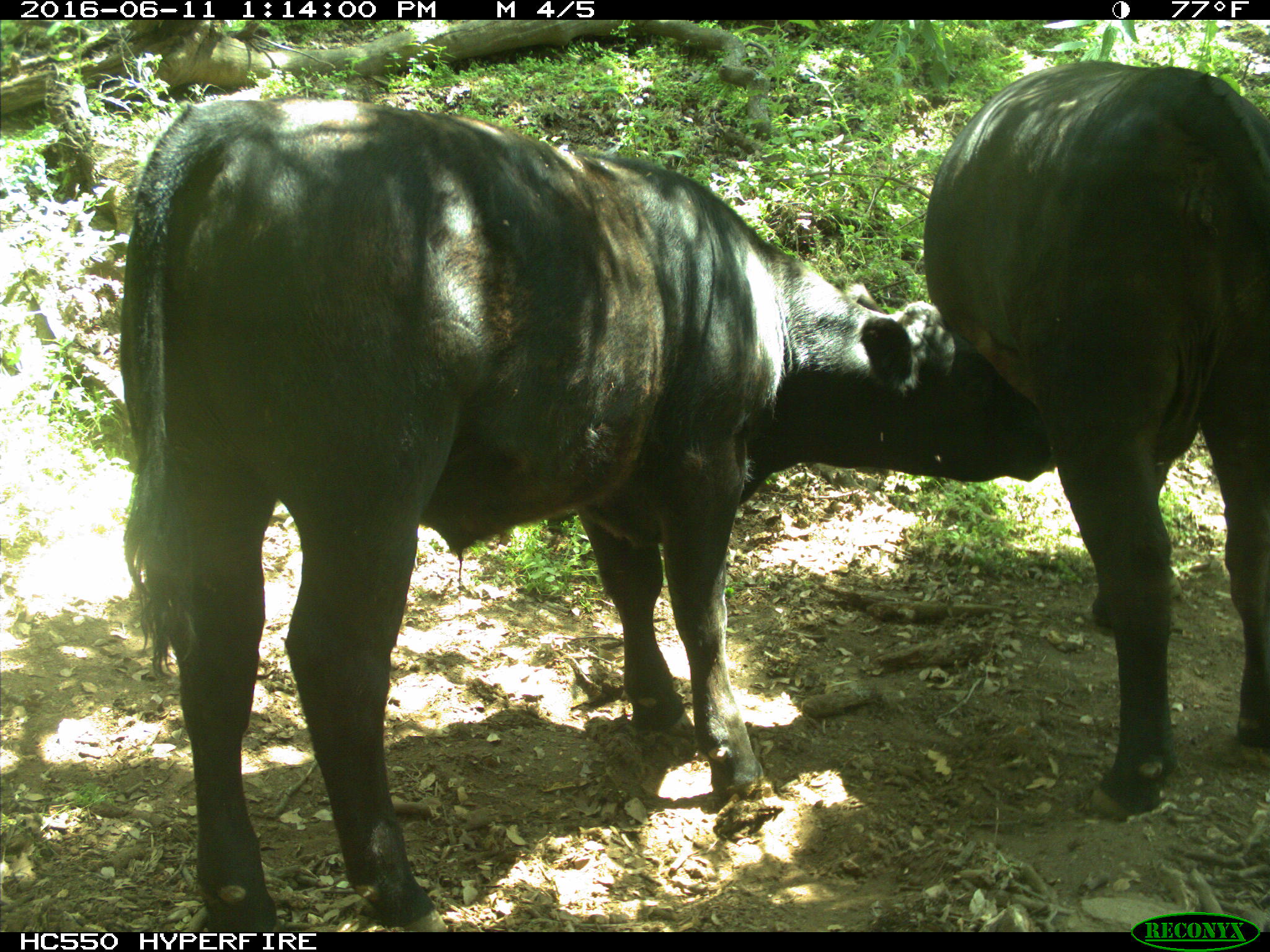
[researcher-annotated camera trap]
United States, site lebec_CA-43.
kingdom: Animalia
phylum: Chordata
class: Mammalia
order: Artiodactyla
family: Bovidae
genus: Bos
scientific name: Bos taurus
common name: domestic cow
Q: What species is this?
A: Bos taurus (domestic cow).